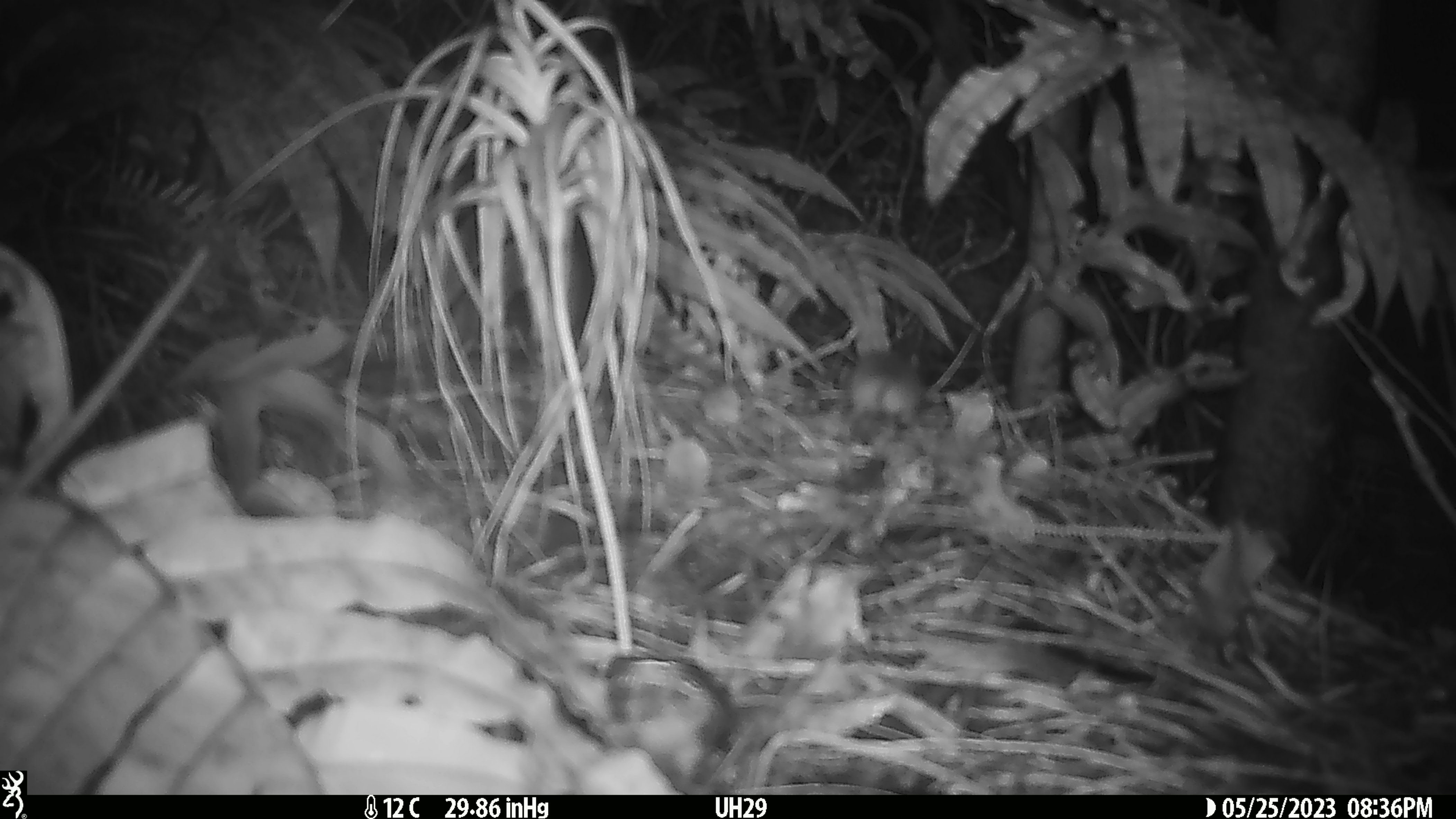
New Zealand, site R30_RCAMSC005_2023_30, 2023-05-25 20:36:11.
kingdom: Animalia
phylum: Chordata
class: Mammalia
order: Rodentia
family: Muridae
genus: Mus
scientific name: Mus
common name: mouse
Mouse (Mus).